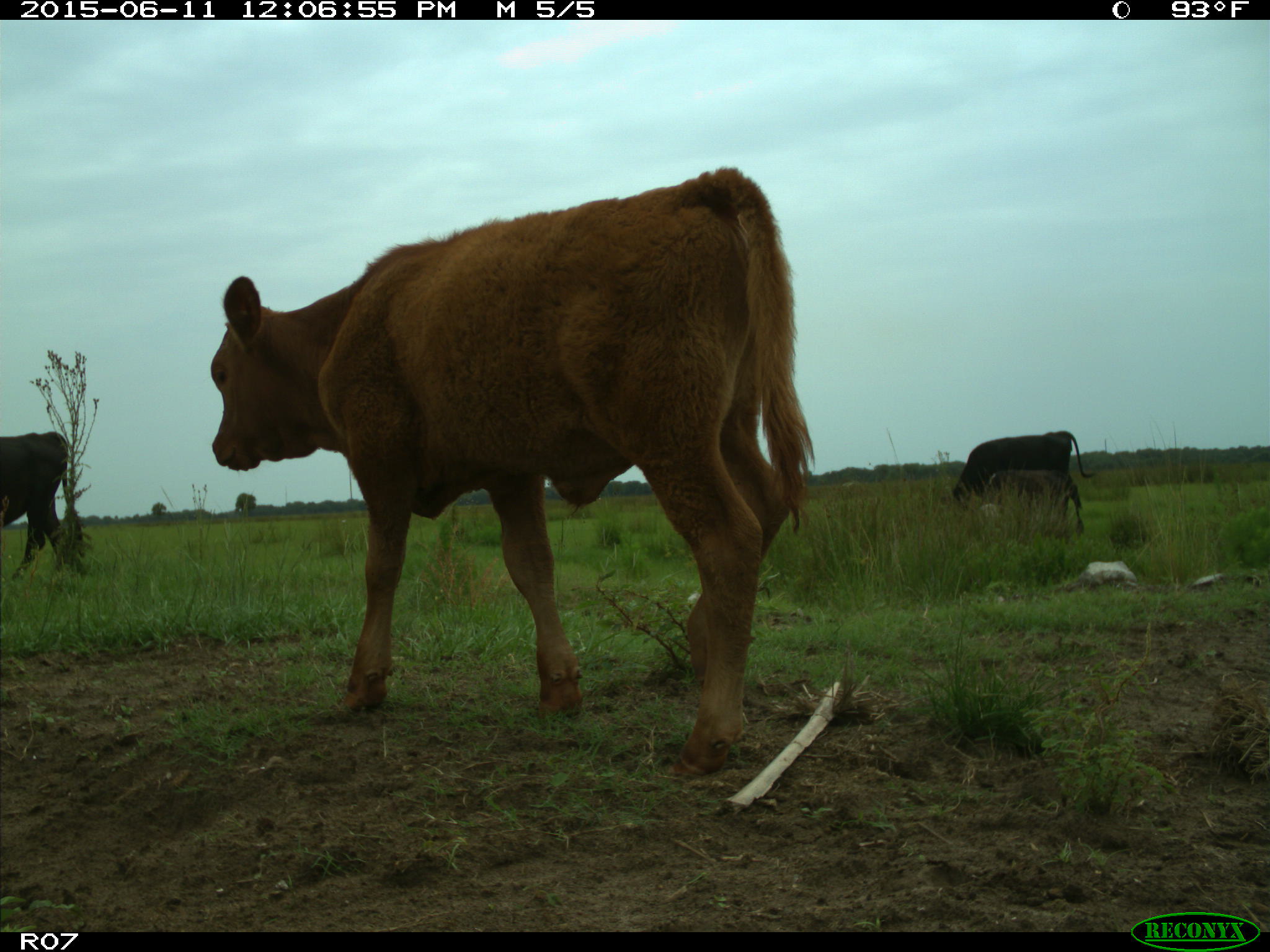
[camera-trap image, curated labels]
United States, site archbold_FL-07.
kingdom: Animalia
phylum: Chordata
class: Mammalia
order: Artiodactyla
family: Bovidae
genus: Bos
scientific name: Bos taurus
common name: domestic cow